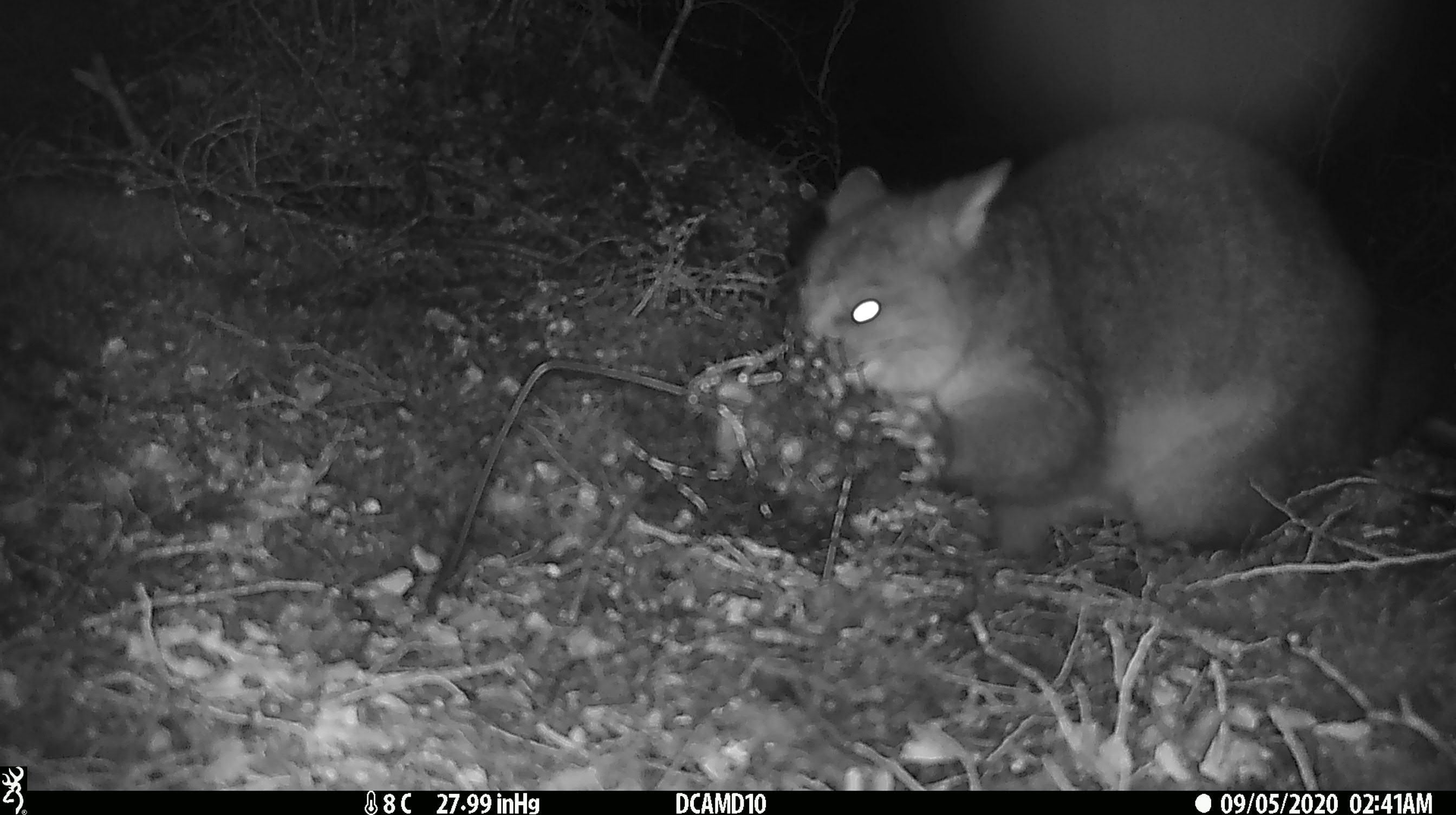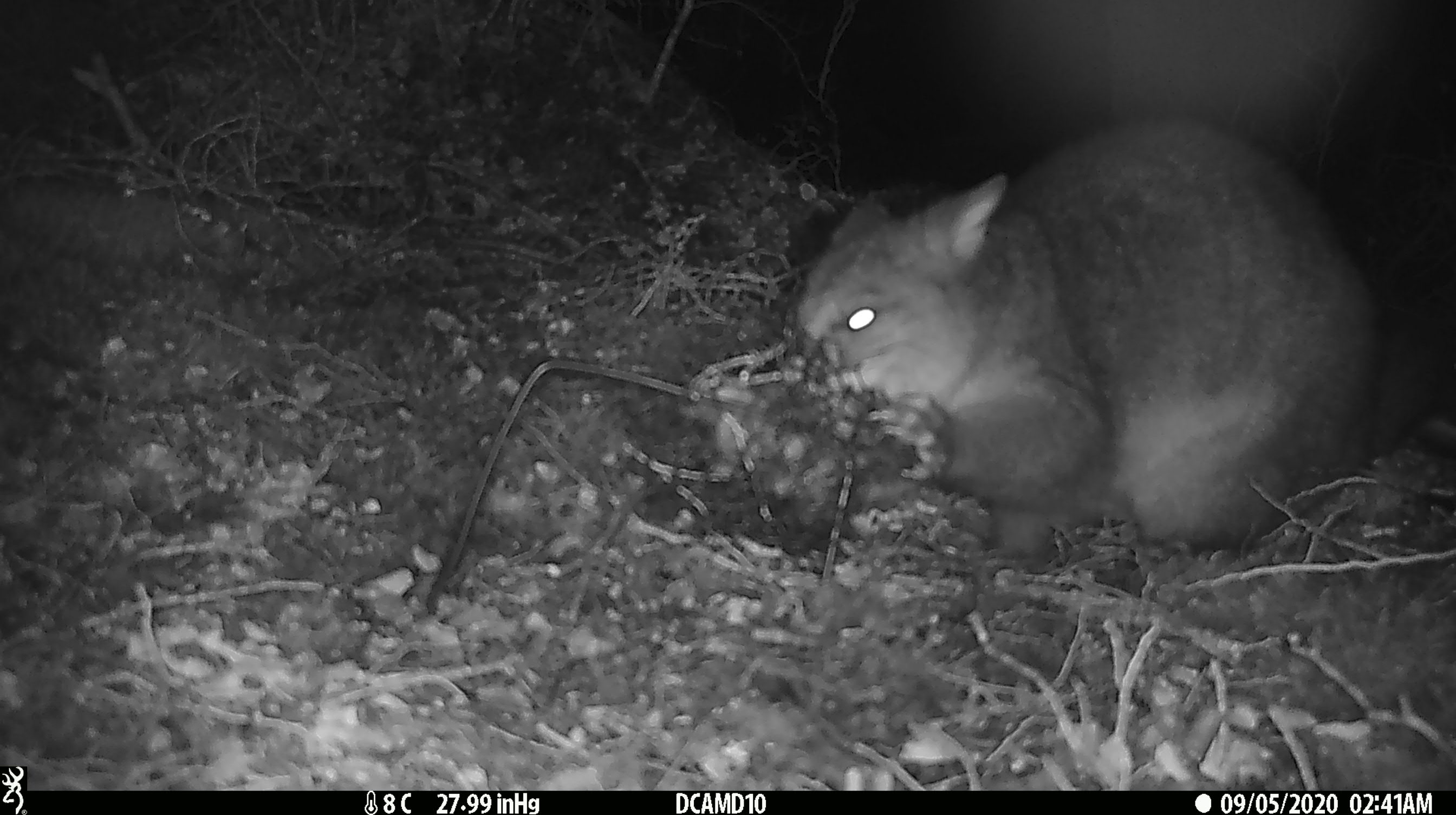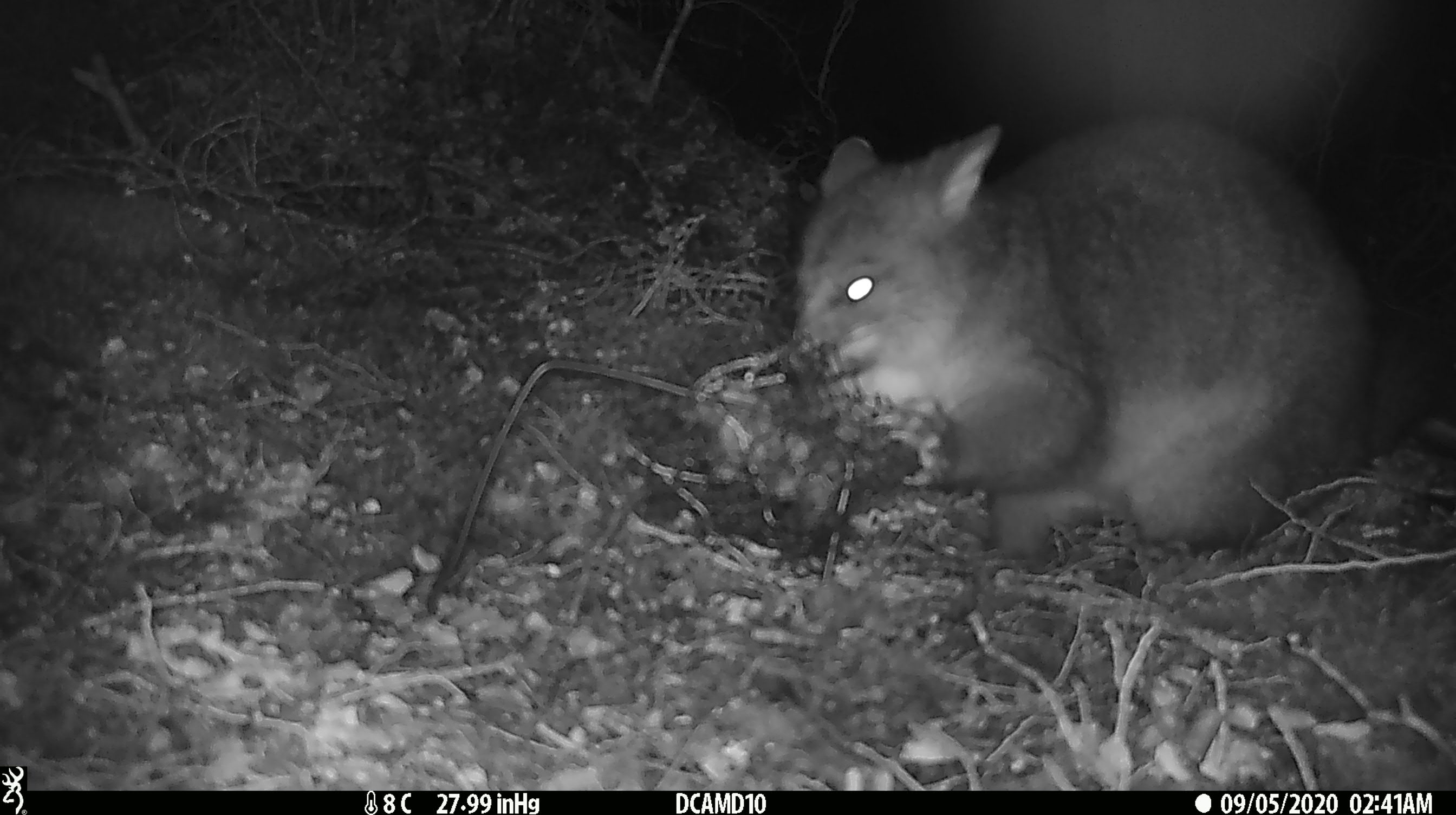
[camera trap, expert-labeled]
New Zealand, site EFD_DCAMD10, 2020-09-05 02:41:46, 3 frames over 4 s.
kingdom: Animalia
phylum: Chordata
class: Mammalia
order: Diprotodontia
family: Phalangeridae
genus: Trichosurus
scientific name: Trichosurus vulpecula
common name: common brushtail possum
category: possum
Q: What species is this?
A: Possum (common brushtail possum) (Trichosurus vulpecula).